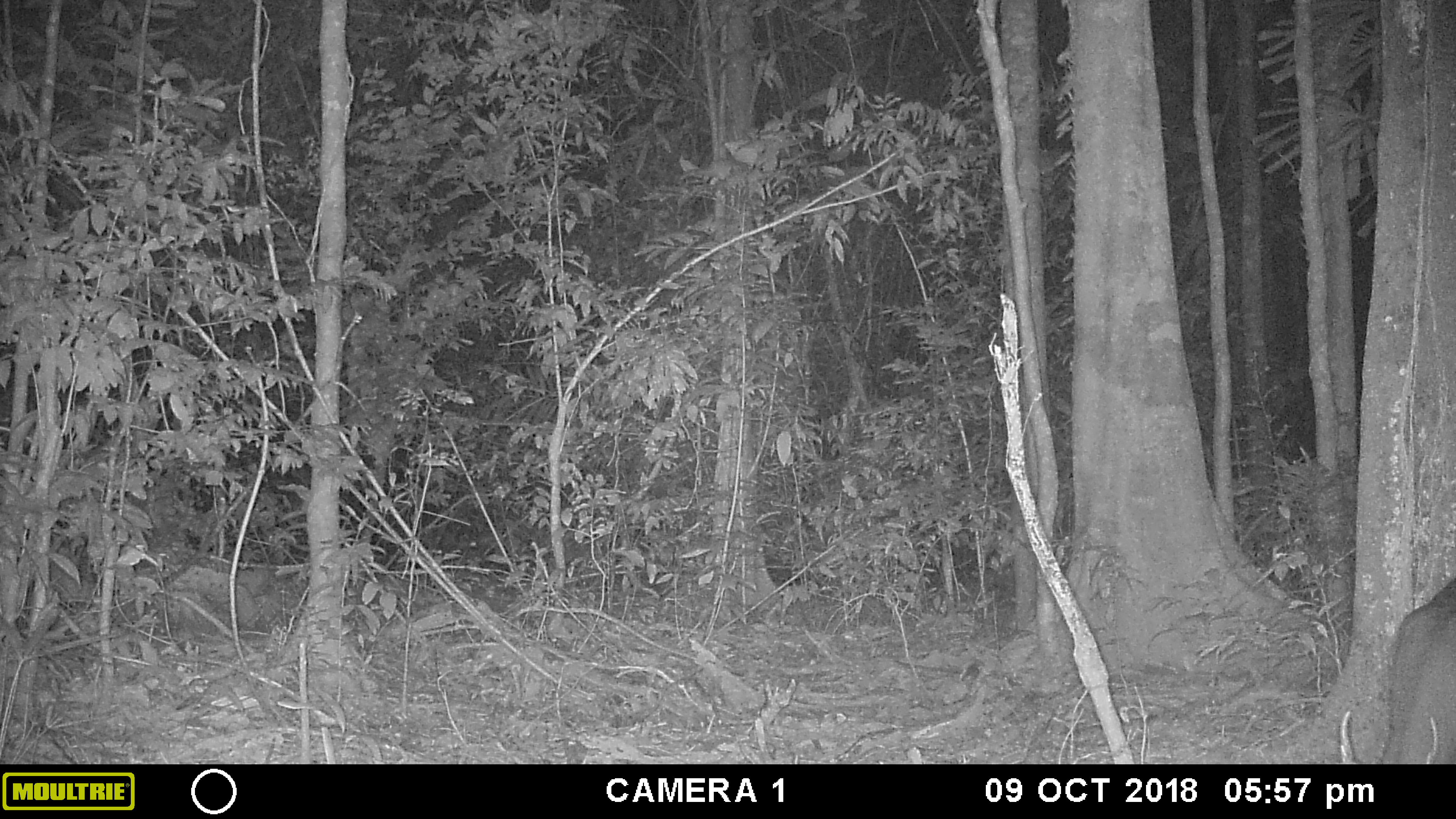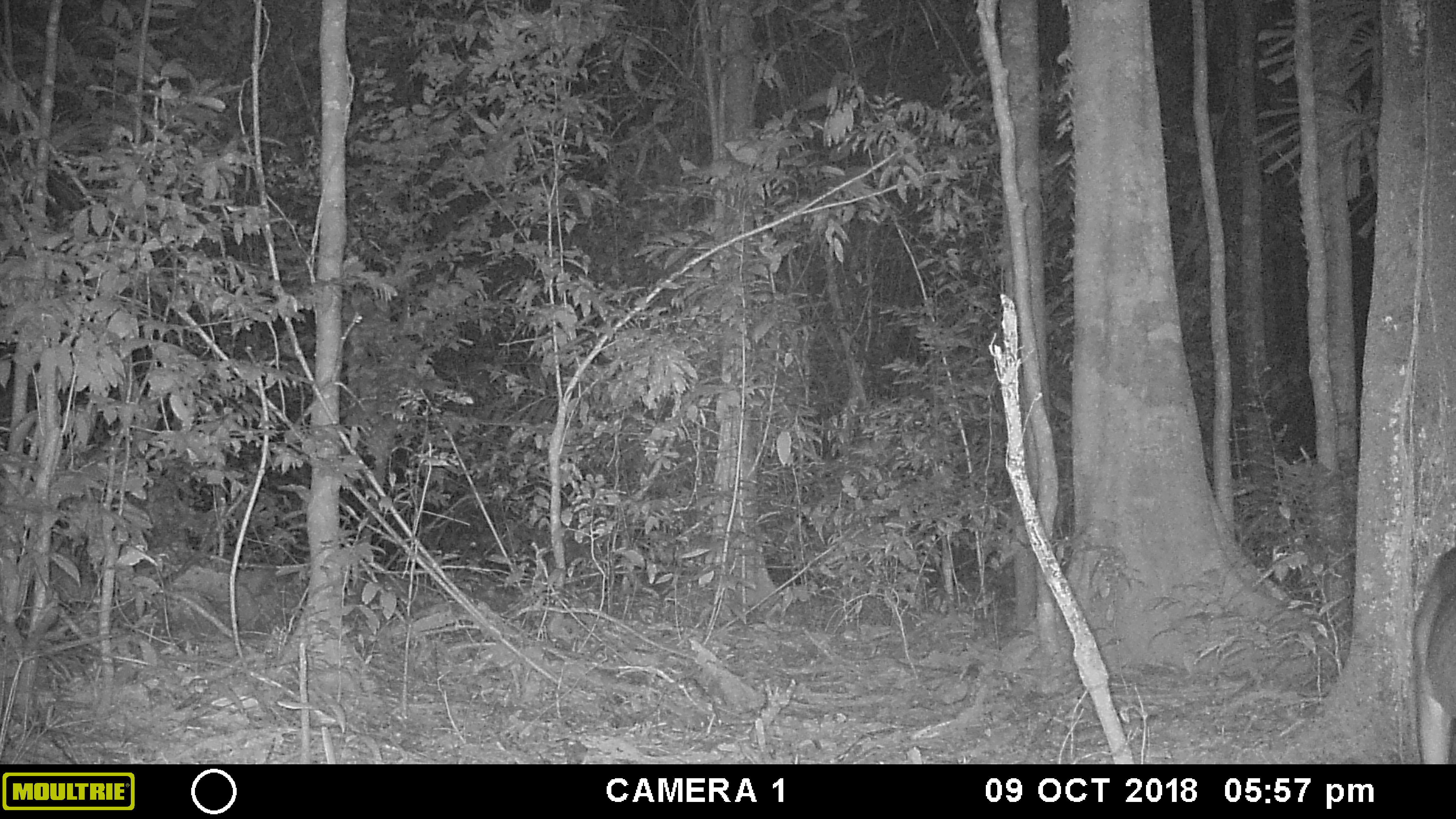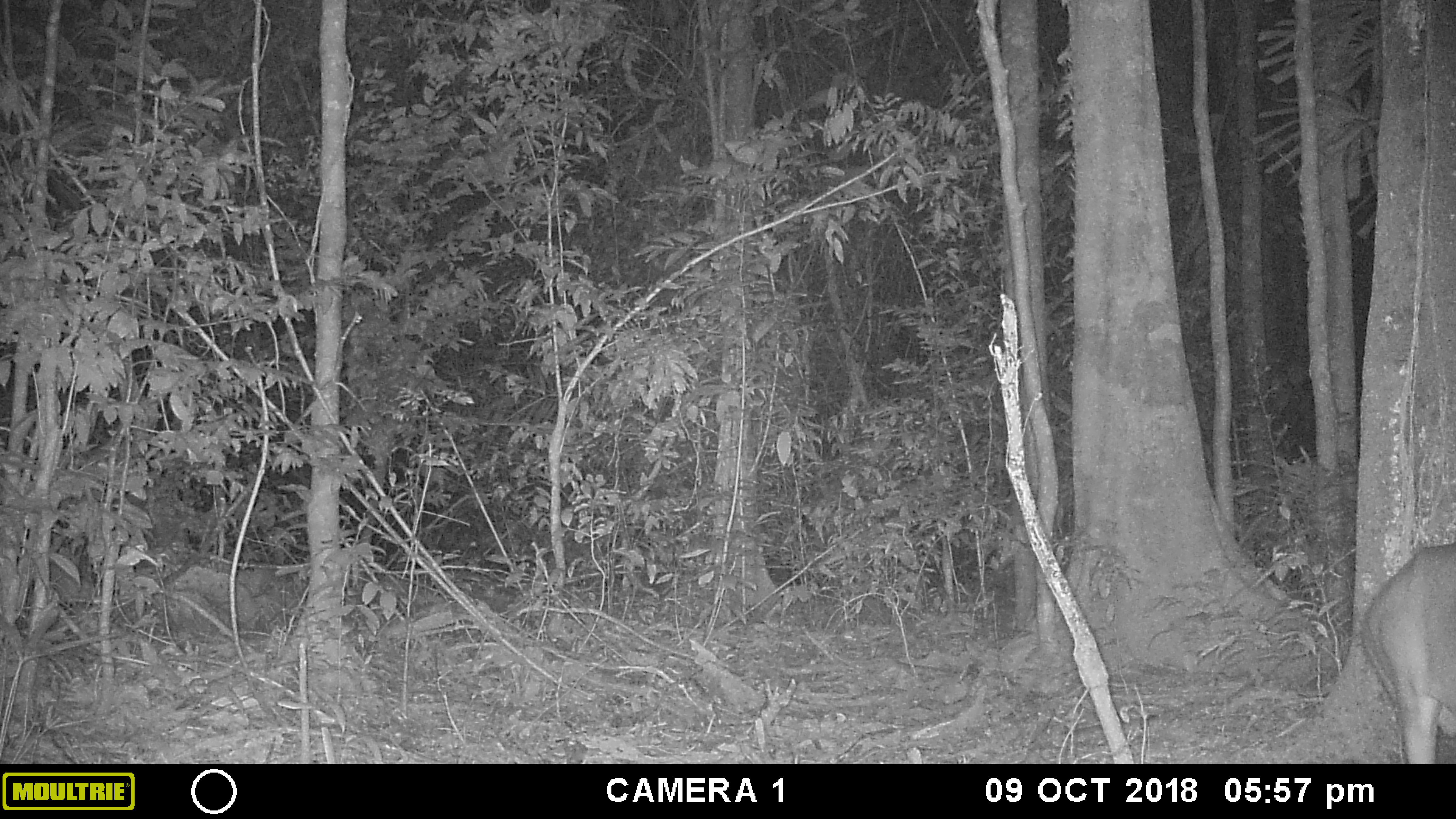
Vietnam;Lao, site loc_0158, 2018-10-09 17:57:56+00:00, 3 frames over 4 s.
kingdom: Animalia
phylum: Chordata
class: Mammalia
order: Artiodactyla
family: Cervidae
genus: Muntiacus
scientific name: Muntiacus vuquangensis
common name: large-antlered muntjac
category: large antlered muntjac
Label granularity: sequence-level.